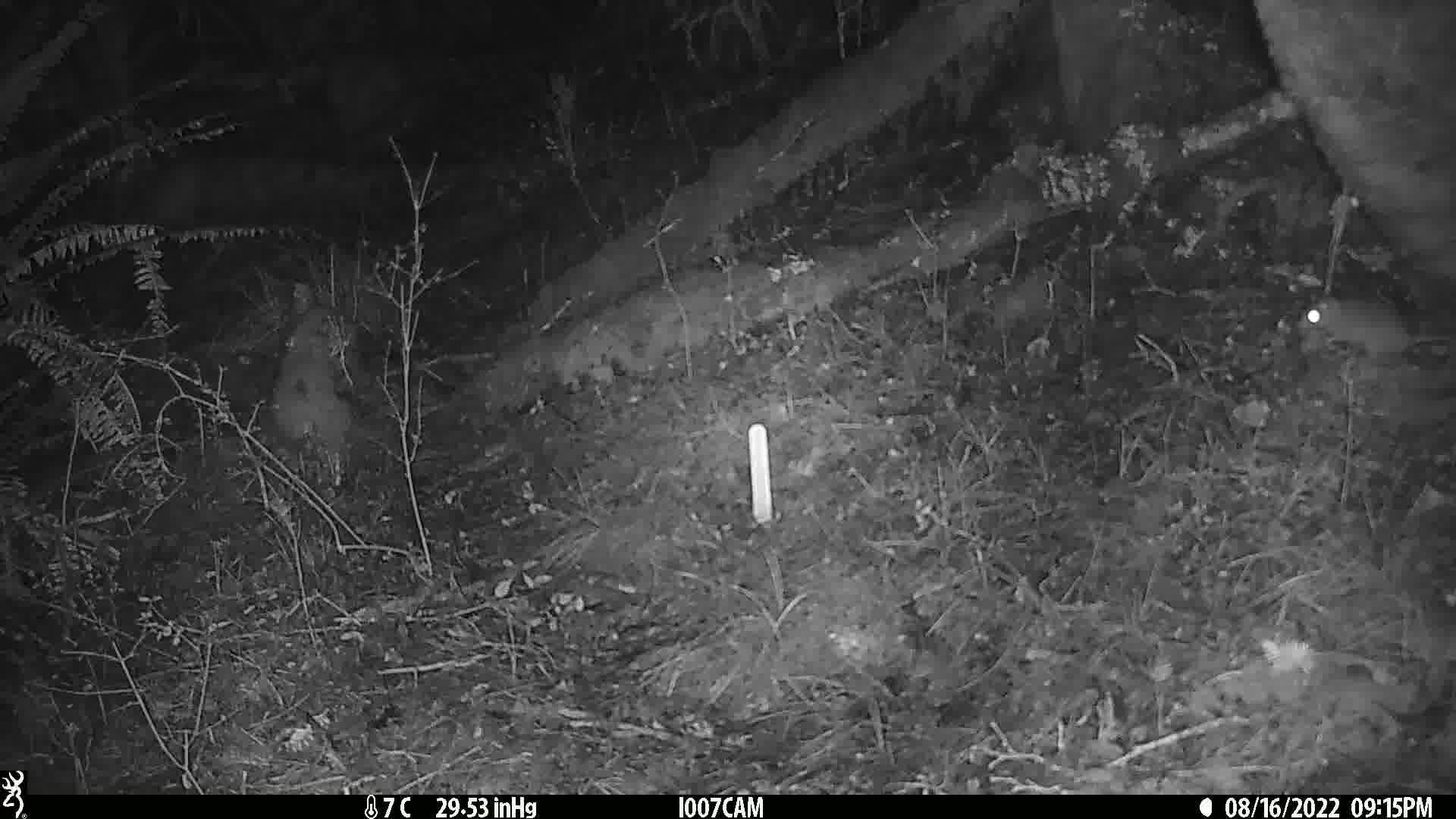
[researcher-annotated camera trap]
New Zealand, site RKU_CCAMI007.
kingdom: Animalia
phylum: Chordata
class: Mammalia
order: Rodentia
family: Muridae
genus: Rattus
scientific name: Rattus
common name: rat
Rat (Rattus).